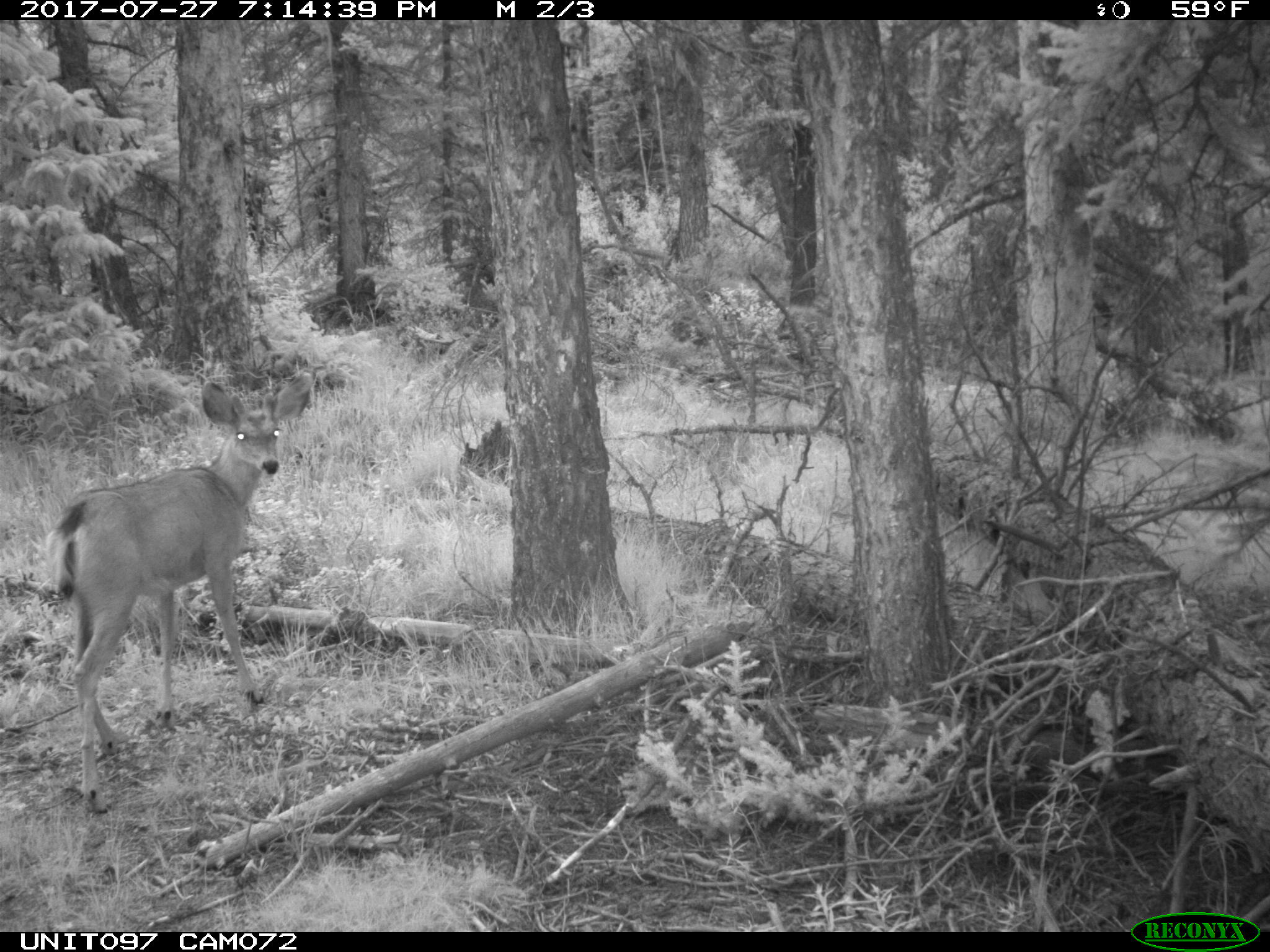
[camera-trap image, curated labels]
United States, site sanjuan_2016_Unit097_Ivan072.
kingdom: Animalia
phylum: Chordata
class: Mammalia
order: Artiodactyla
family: Cervidae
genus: Odocoileus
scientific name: Odocoileus hemionus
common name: mule deer